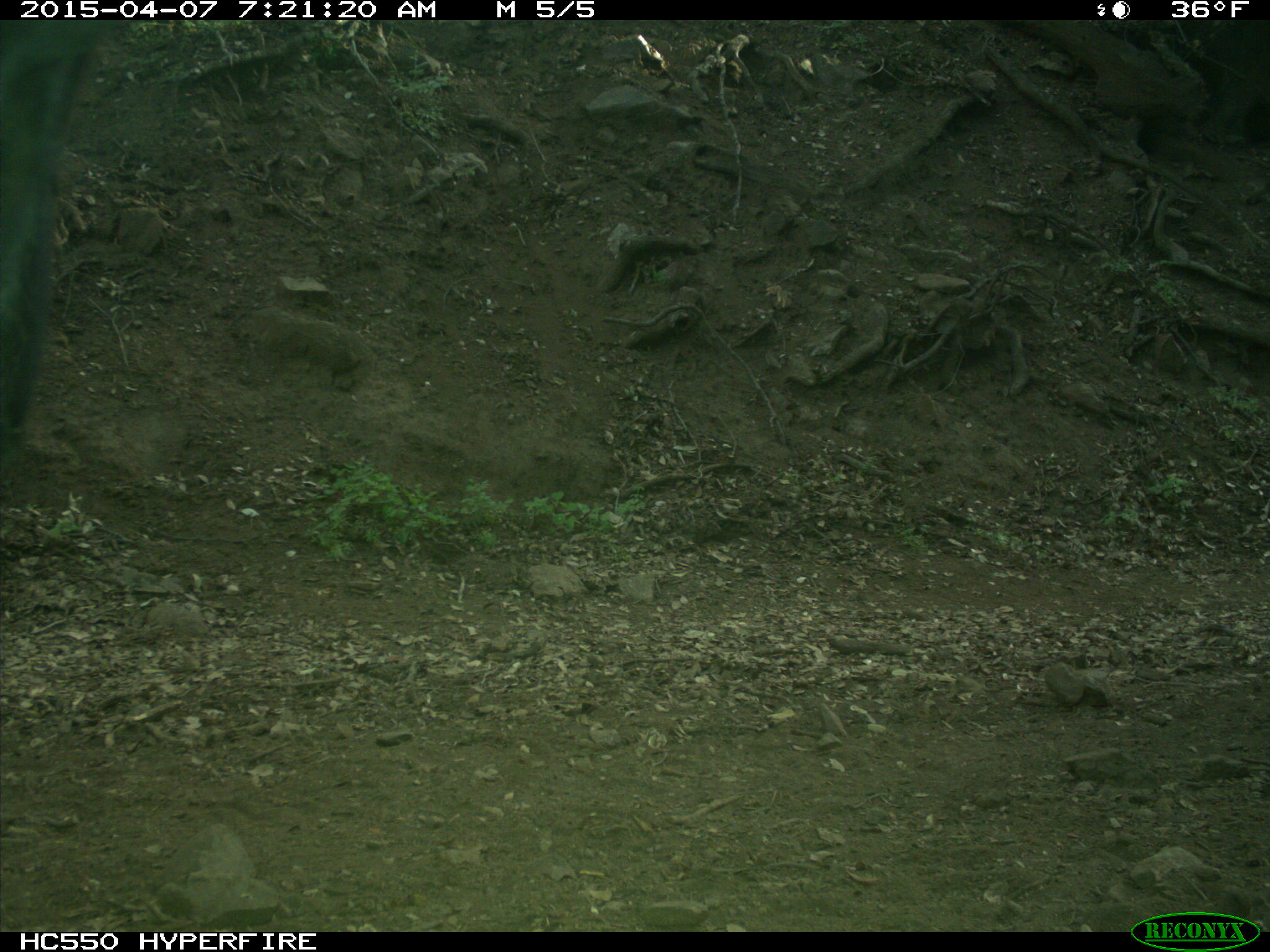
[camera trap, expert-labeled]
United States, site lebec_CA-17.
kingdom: Animalia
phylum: Chordata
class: Mammalia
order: Artiodactyla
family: Bovidae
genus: Bos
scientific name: Bos taurus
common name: domestic cow